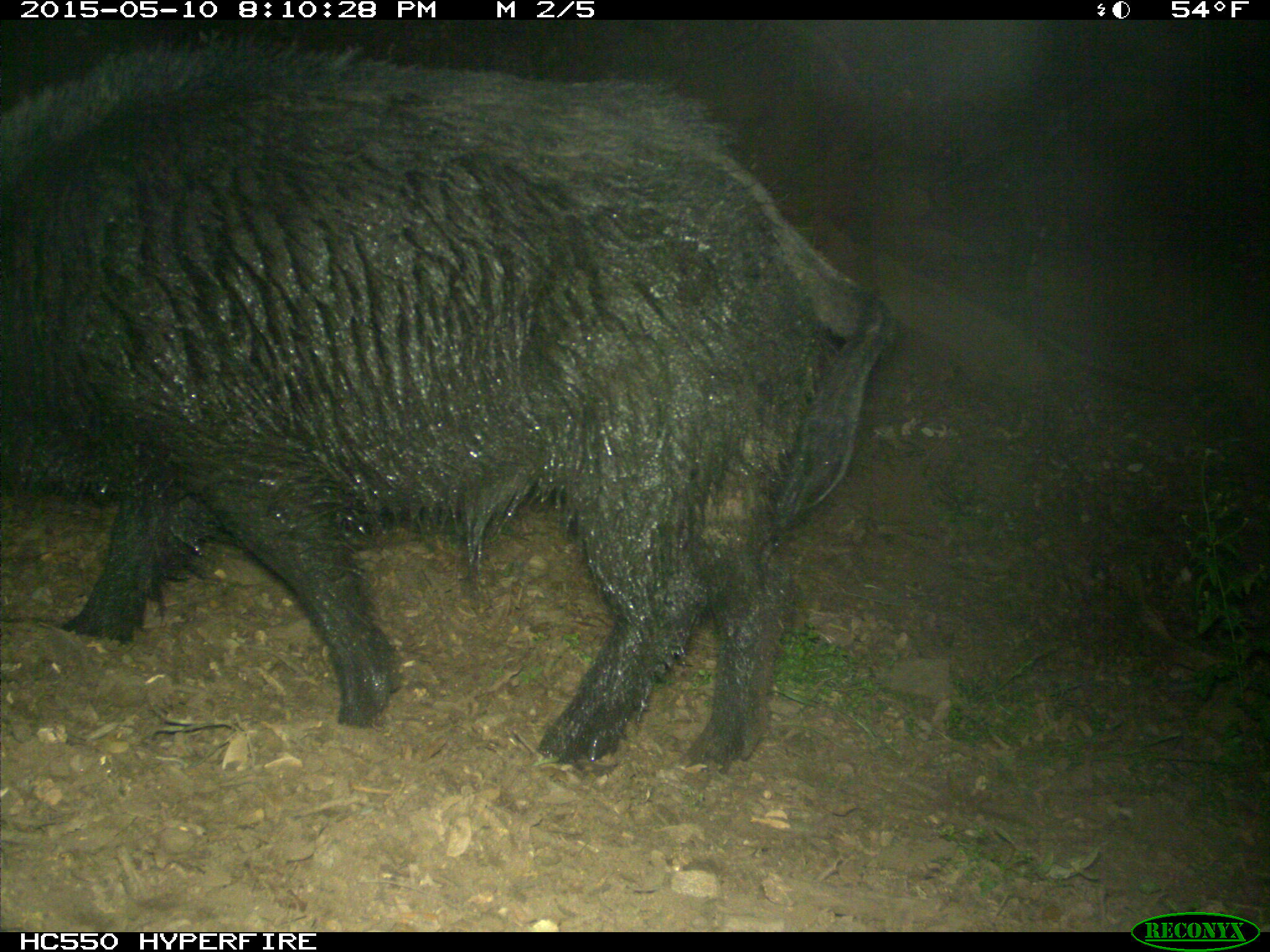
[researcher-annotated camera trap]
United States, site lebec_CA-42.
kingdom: Animalia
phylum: Chordata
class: Mammalia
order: Artiodactyla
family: Suidae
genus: Sus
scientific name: Sus scrofa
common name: wild boar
Sus scrofa (wild boar).